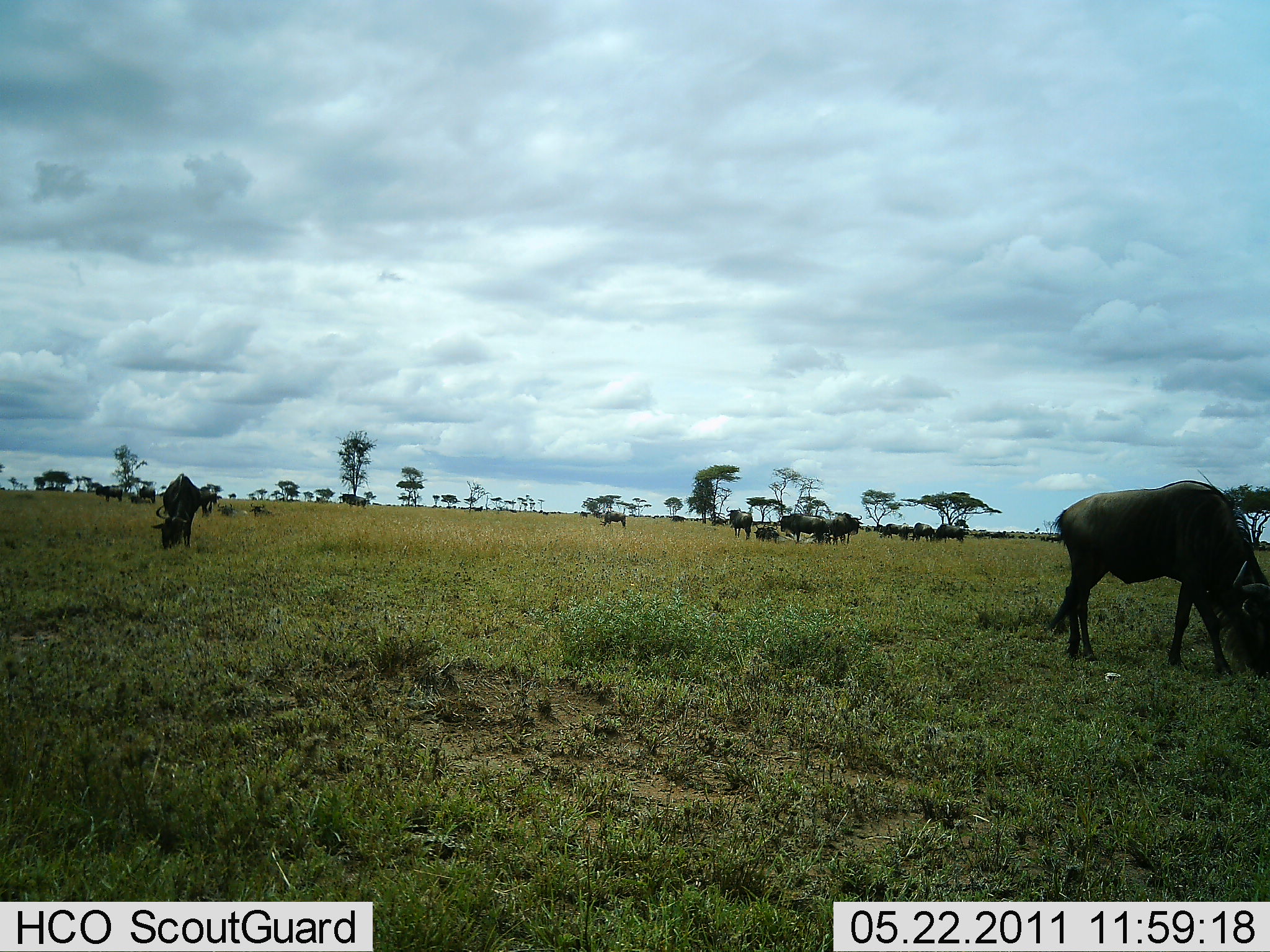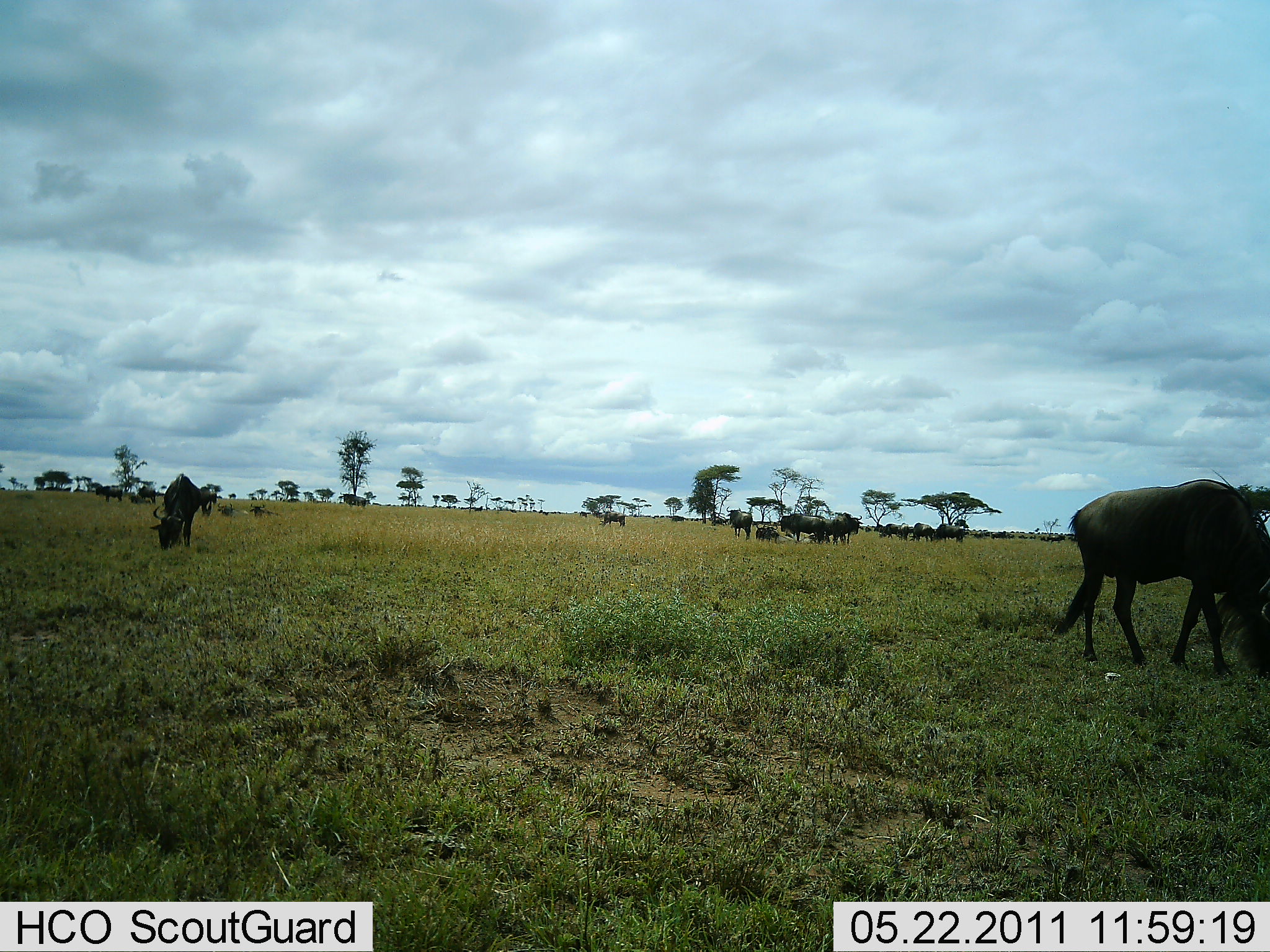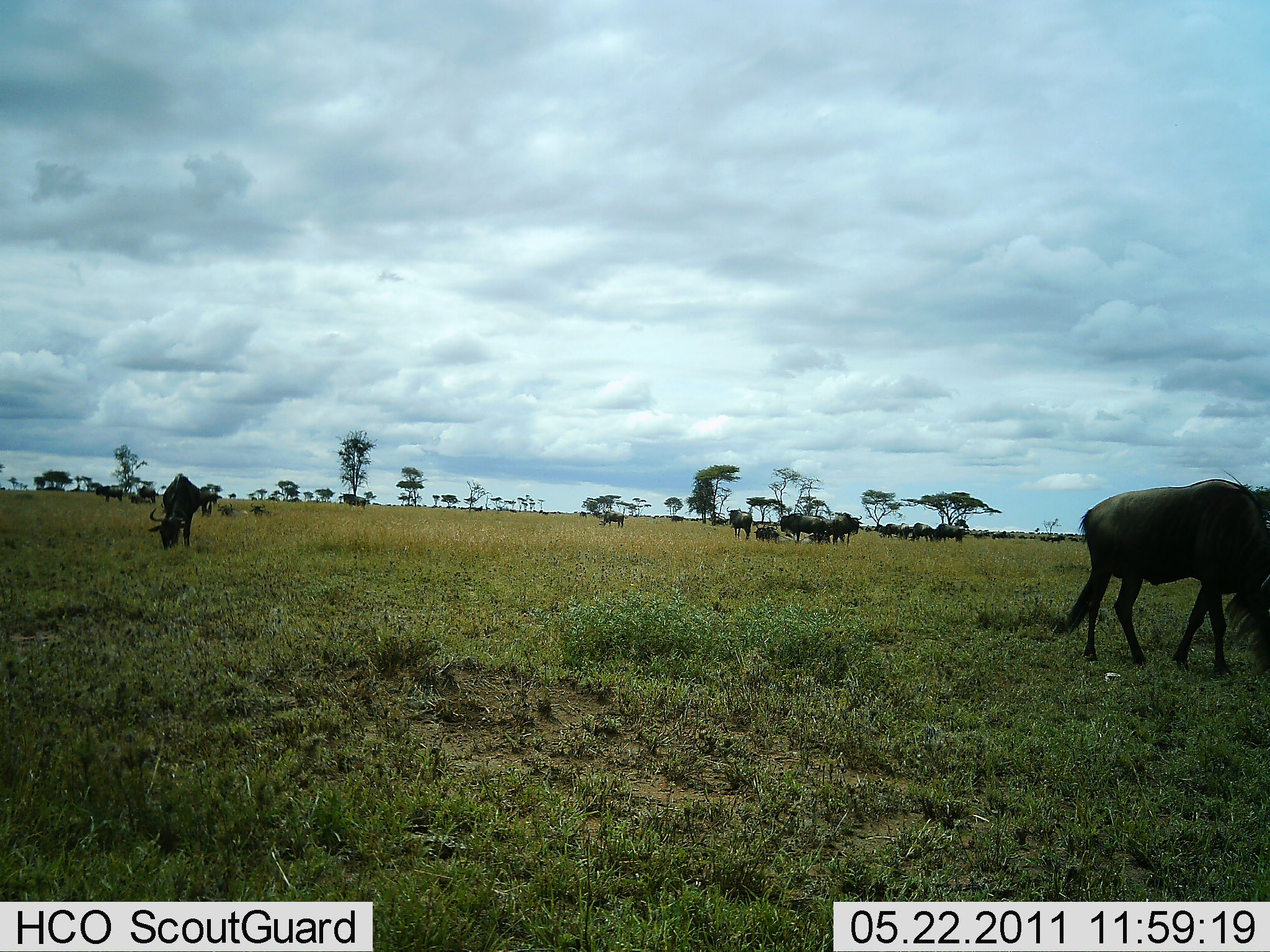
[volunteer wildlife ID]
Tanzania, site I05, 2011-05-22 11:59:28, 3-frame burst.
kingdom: Animalia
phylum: Chordata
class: Mammalia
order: Artiodactyla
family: Bovidae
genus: Connochaetes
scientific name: Connochaetes taurinus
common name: blue wildebeest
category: wildebeest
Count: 11-50.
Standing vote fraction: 54%.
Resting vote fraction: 15%.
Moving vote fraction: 15%.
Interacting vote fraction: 0%.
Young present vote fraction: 0%.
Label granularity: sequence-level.